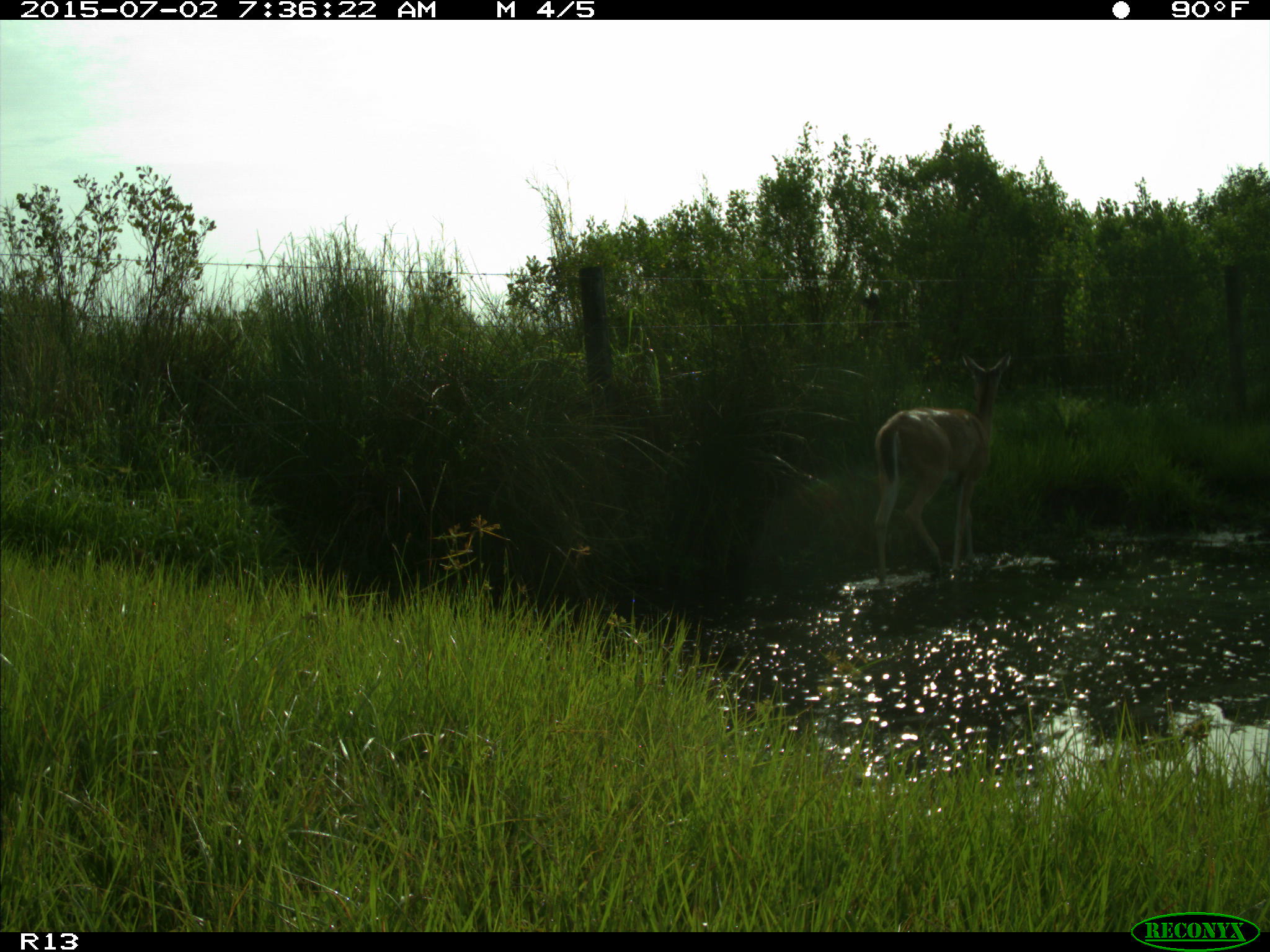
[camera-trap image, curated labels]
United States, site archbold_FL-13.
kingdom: Animalia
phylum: Chordata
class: Mammalia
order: Artiodactyla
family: Cervidae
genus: Odocoileus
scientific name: Odocoileus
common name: deer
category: unidentified deer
Unidentified deer (deer) (Odocoileus).